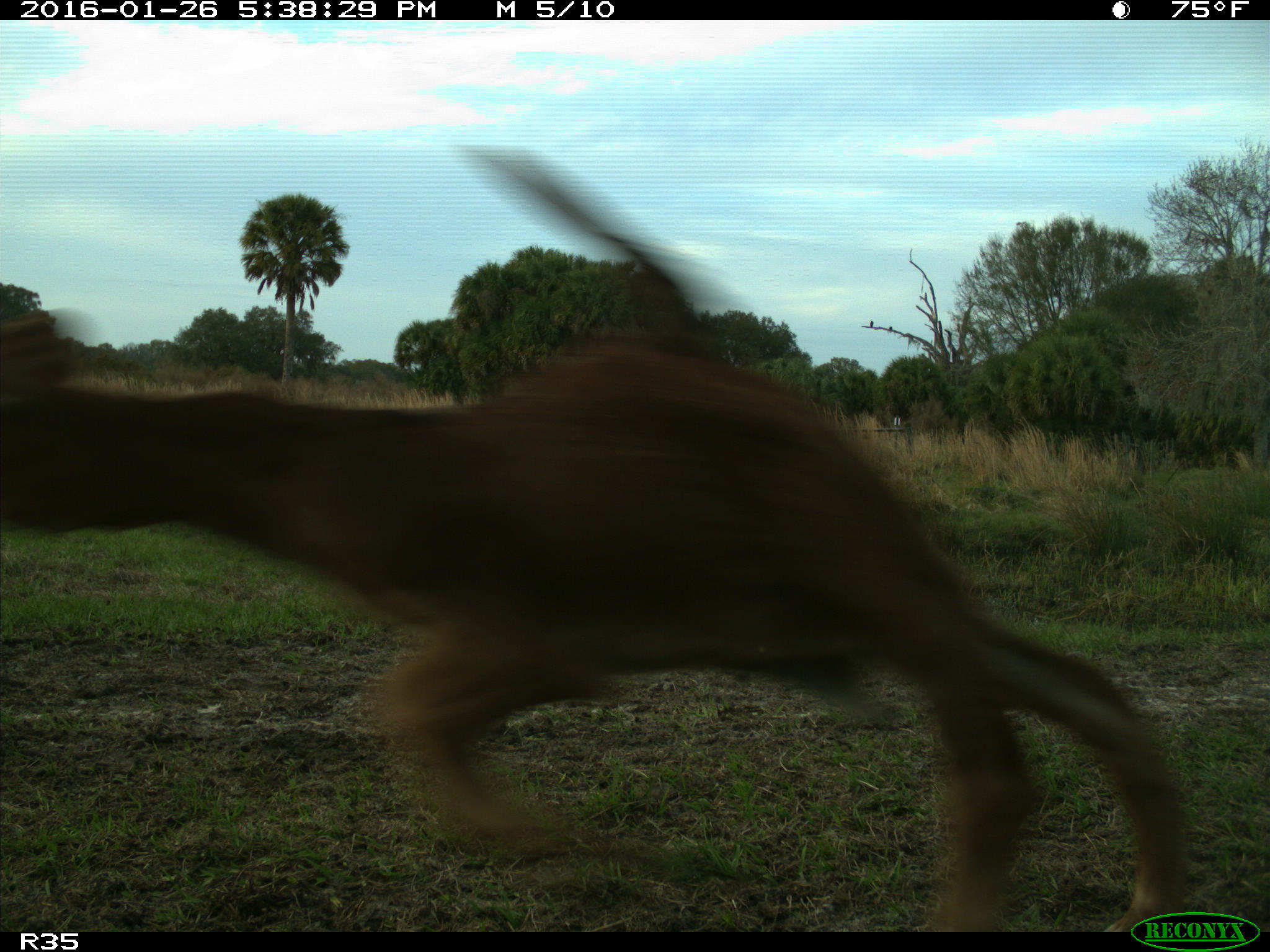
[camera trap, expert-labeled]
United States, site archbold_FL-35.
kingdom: Animalia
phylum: Chordata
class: Mammalia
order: Artiodactyla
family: Bovidae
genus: Bos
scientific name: Bos taurus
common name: domestic cow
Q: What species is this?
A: Bos taurus (domestic cow).